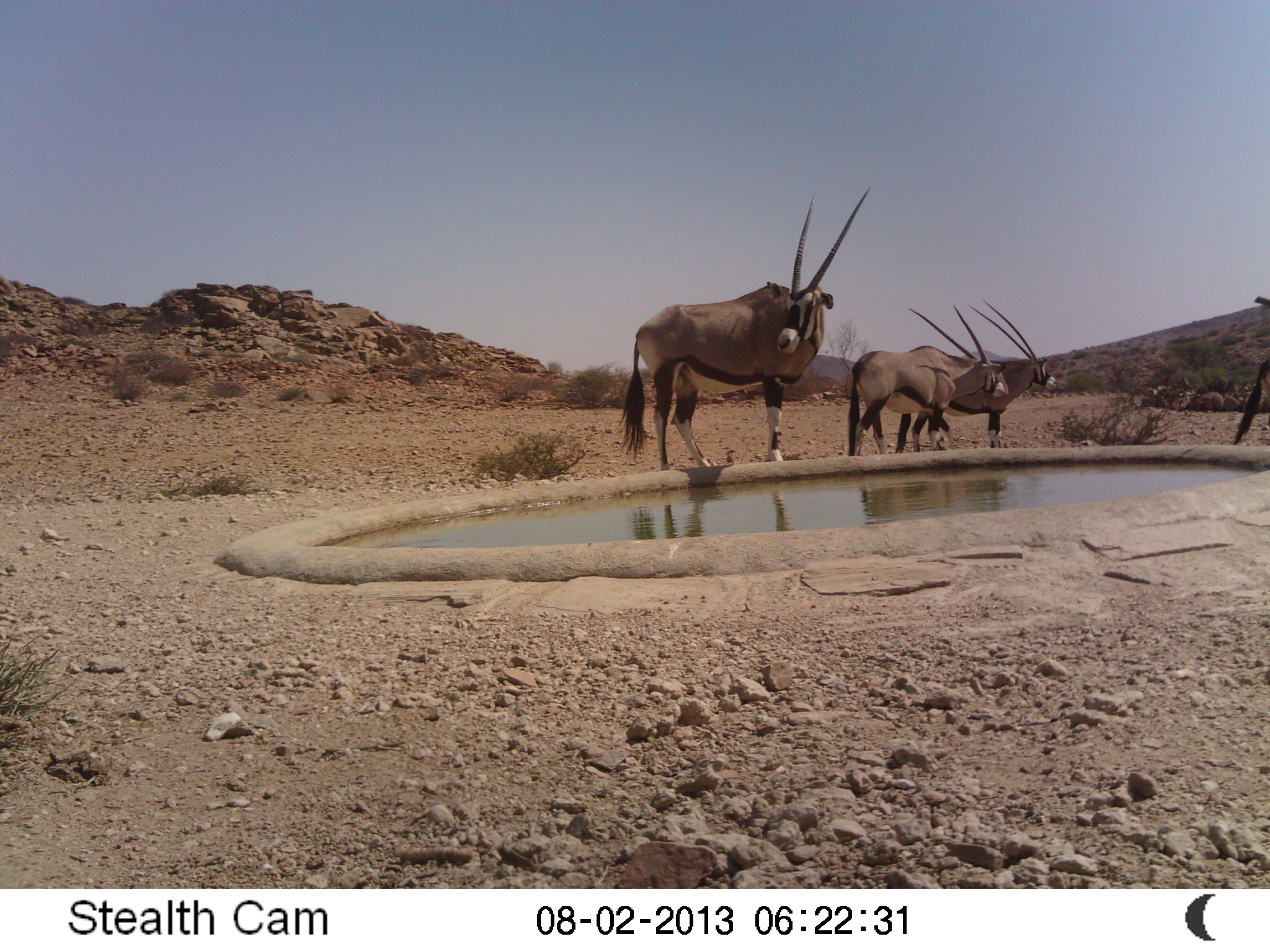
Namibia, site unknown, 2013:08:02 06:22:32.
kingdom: Animalia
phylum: Chordata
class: Mammalia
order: Artiodactyla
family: Bovidae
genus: Oryx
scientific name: Oryx gazella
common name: gemsbok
Oryx gazella (gemsbok).